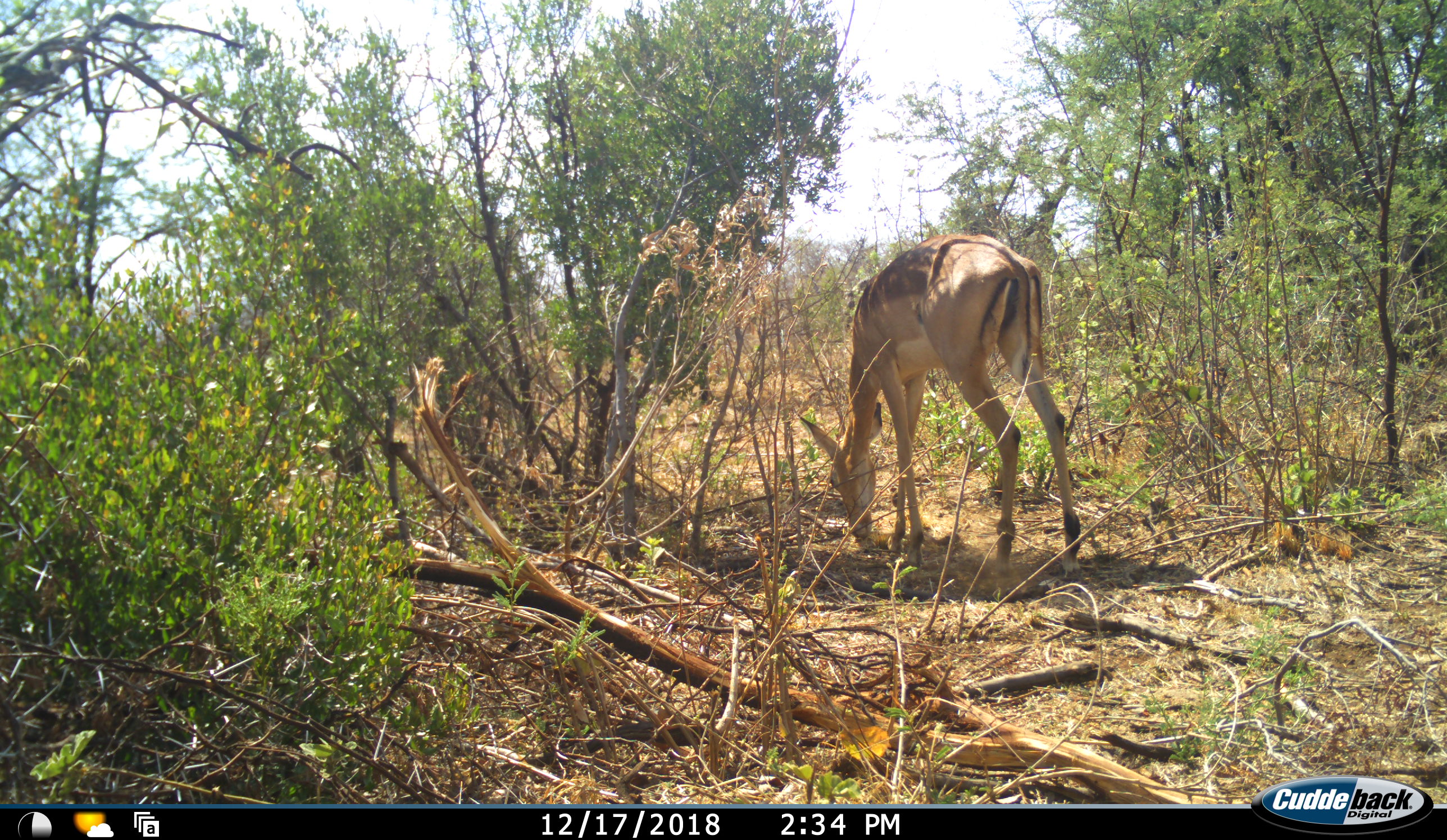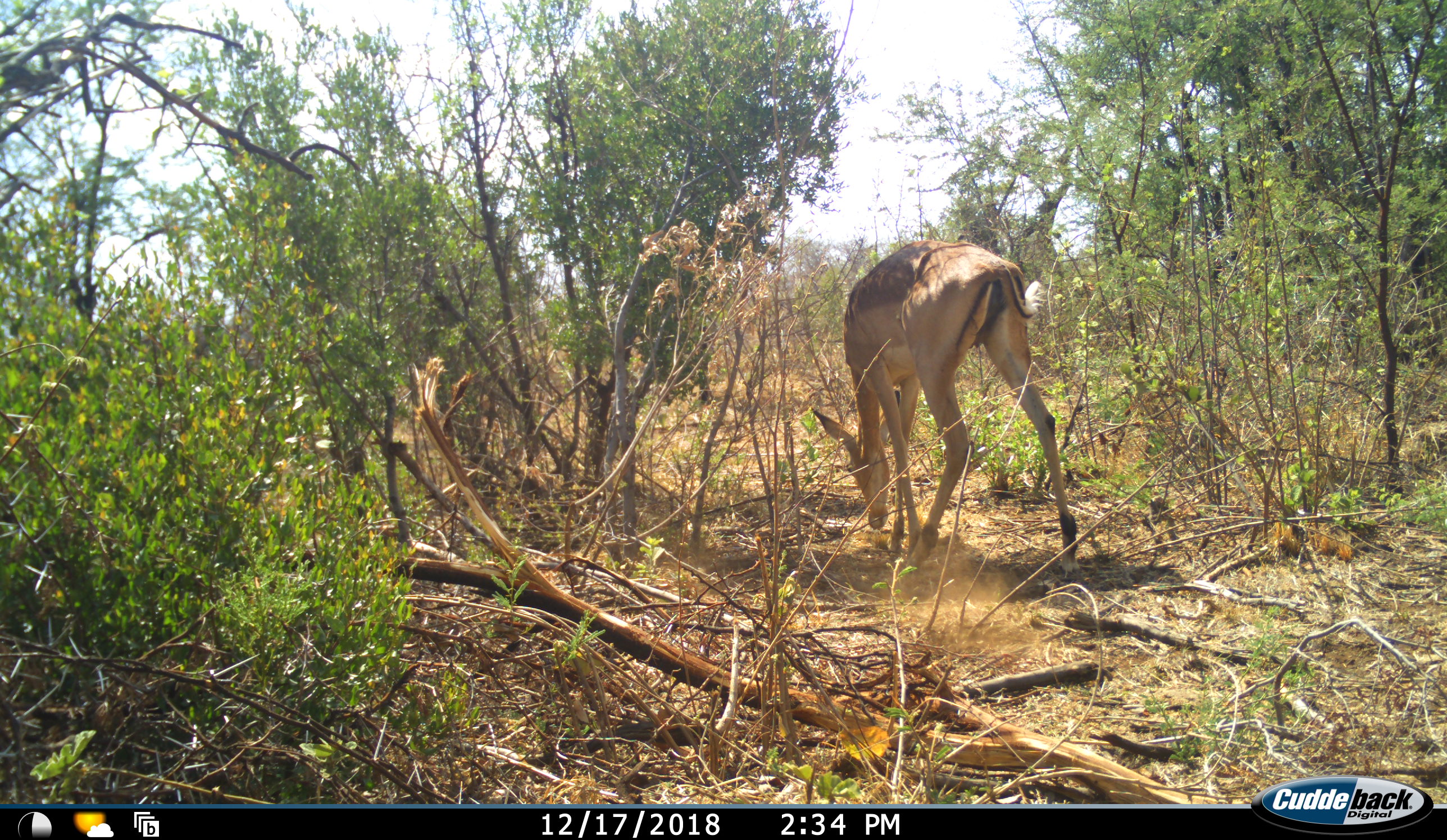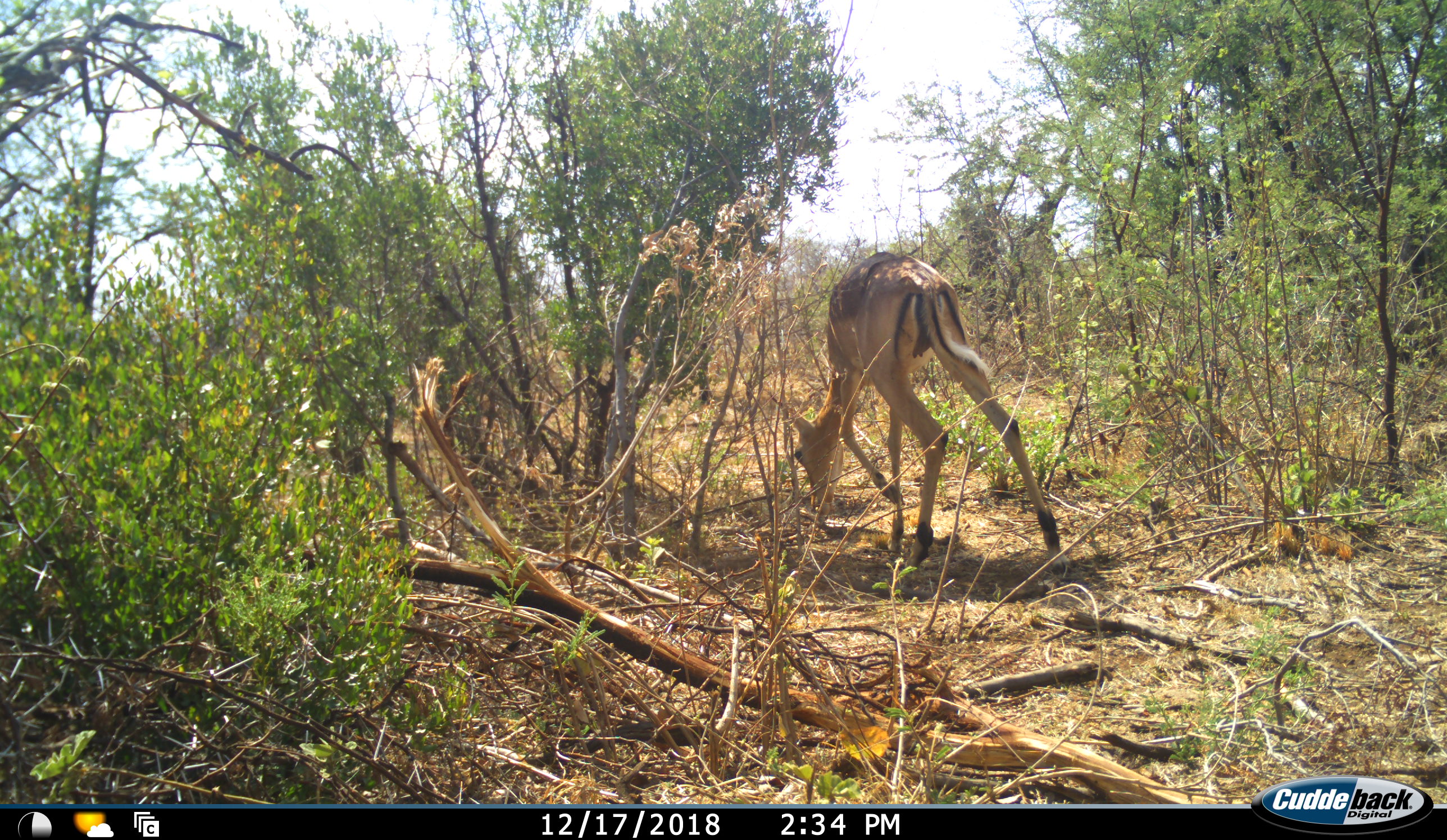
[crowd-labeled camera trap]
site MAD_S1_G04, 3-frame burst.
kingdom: Animalia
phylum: Chordata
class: Mammalia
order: Artiodactyla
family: Bovidae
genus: Aepyceros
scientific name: Aepyceros melampus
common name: impala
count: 1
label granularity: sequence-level